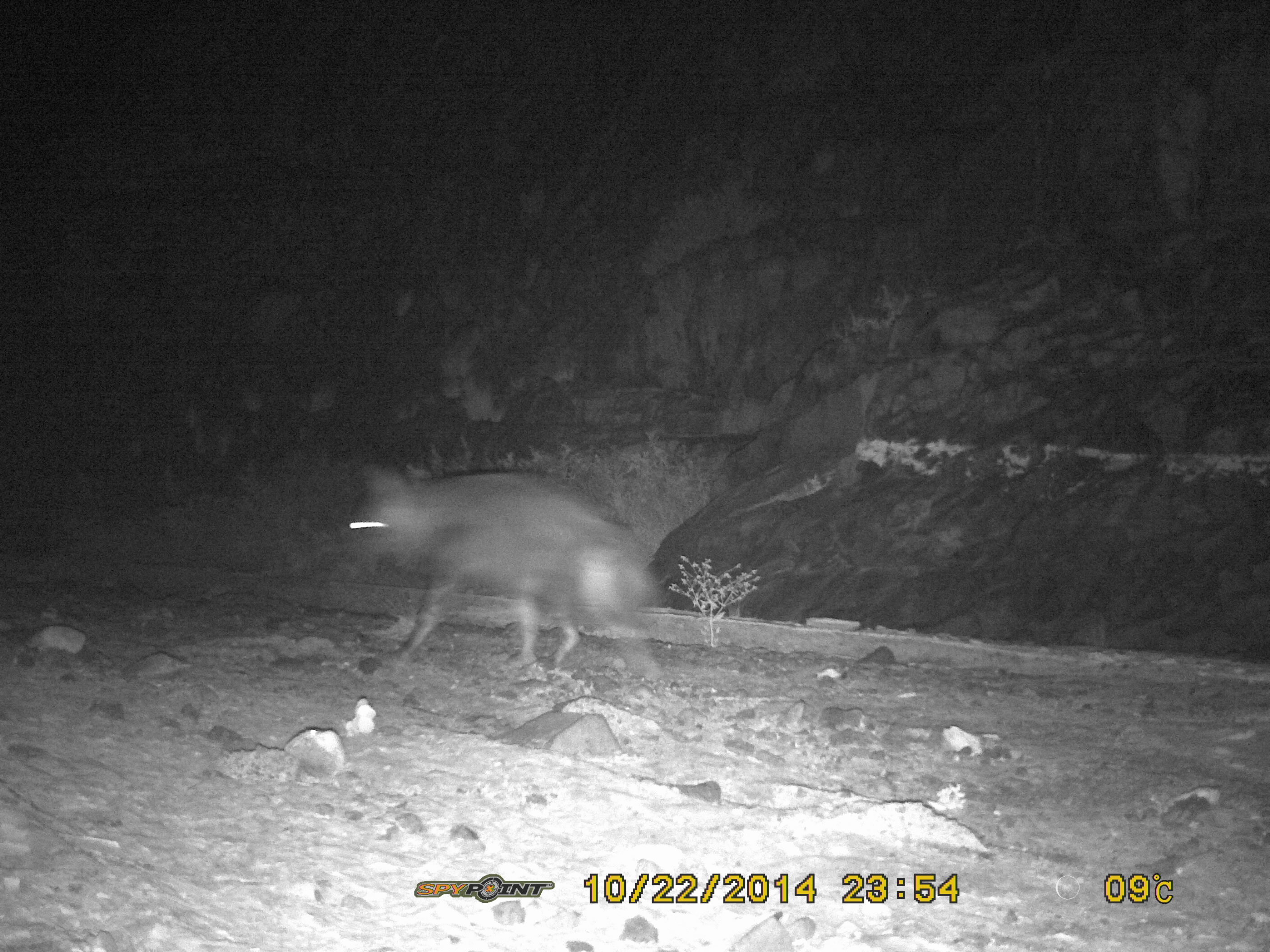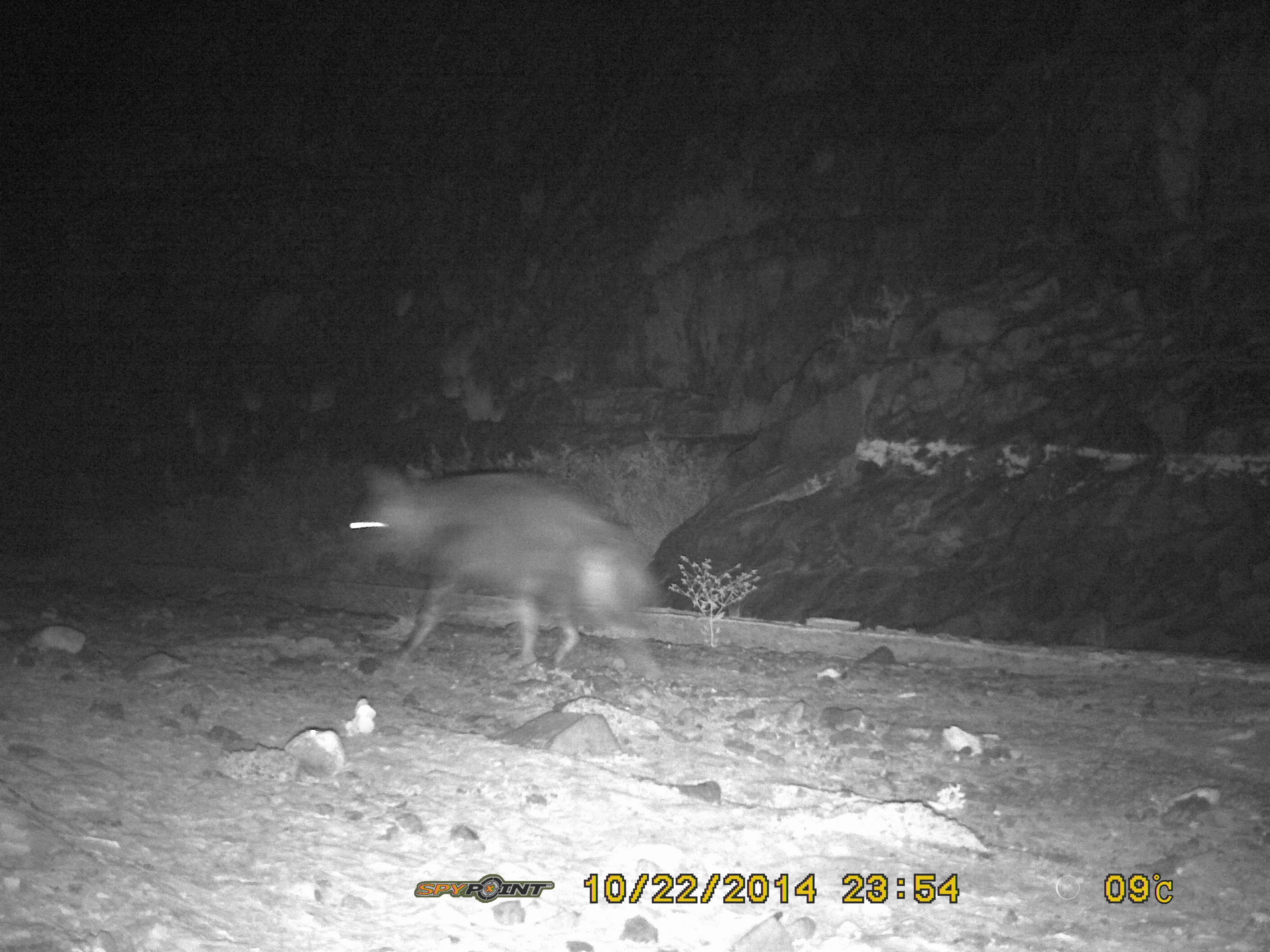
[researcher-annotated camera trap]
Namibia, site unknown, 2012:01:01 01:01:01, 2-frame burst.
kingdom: Animalia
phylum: Chordata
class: Mammalia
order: Carnivora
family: Hyaenidae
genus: Parahyaena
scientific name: Parahyaena brunnea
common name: brown hyena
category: hyaena brunnea